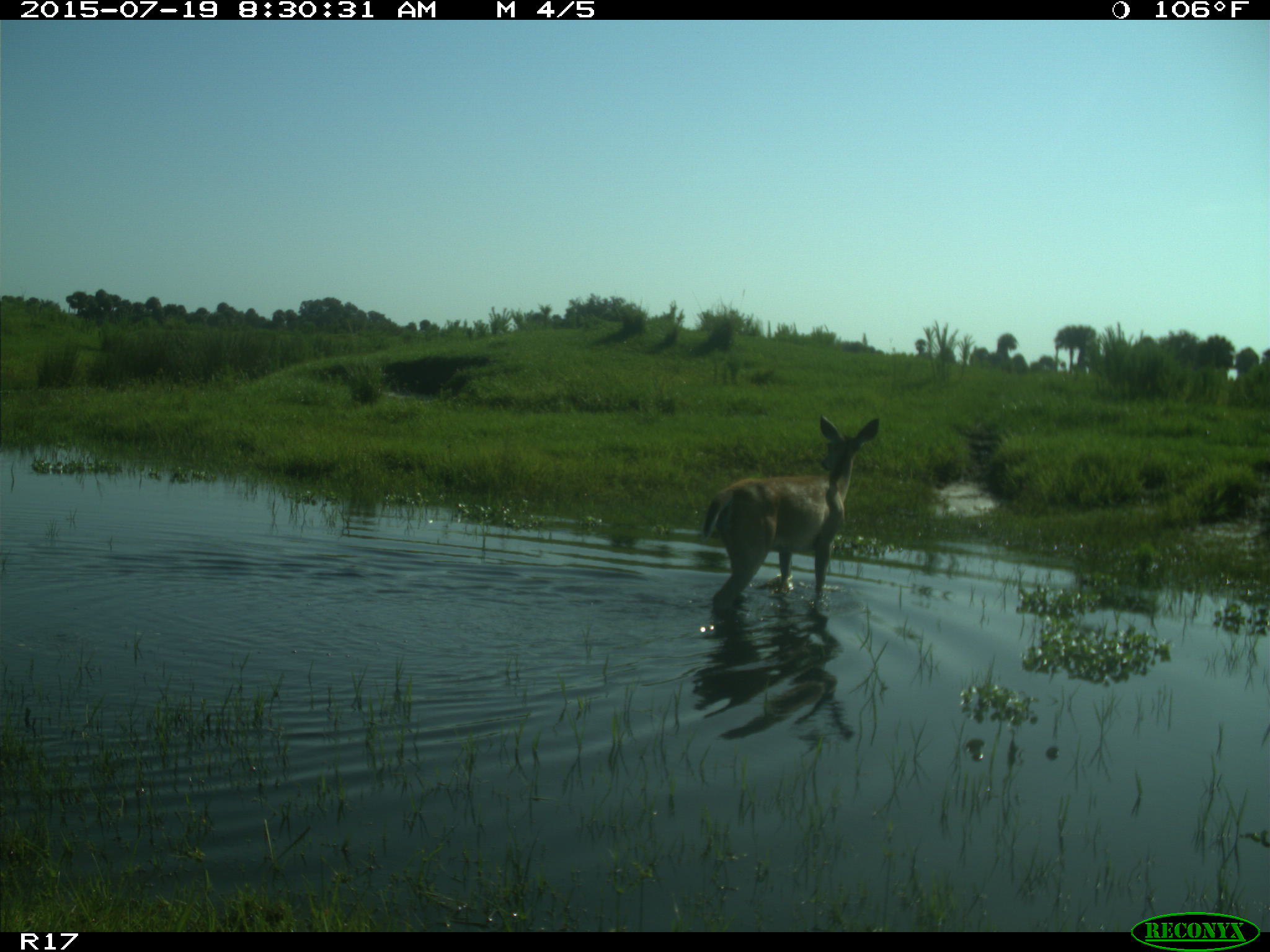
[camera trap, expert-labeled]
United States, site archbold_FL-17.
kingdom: Animalia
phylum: Chordata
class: Mammalia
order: Artiodactyla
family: Cervidae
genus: Odocoileus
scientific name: Odocoileus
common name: deer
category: unidentified deer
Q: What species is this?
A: Unidentified deer (deer) (Odocoileus).